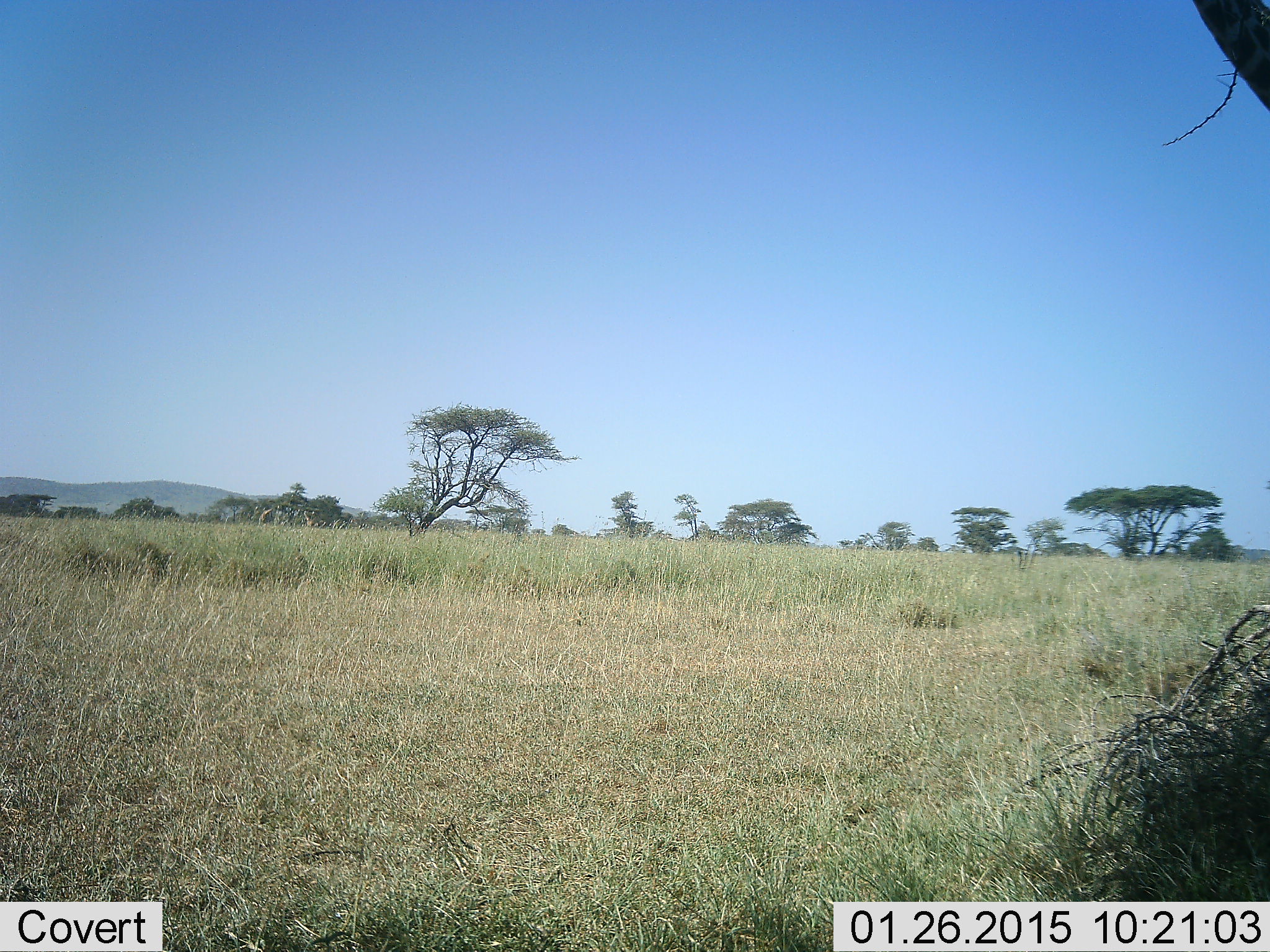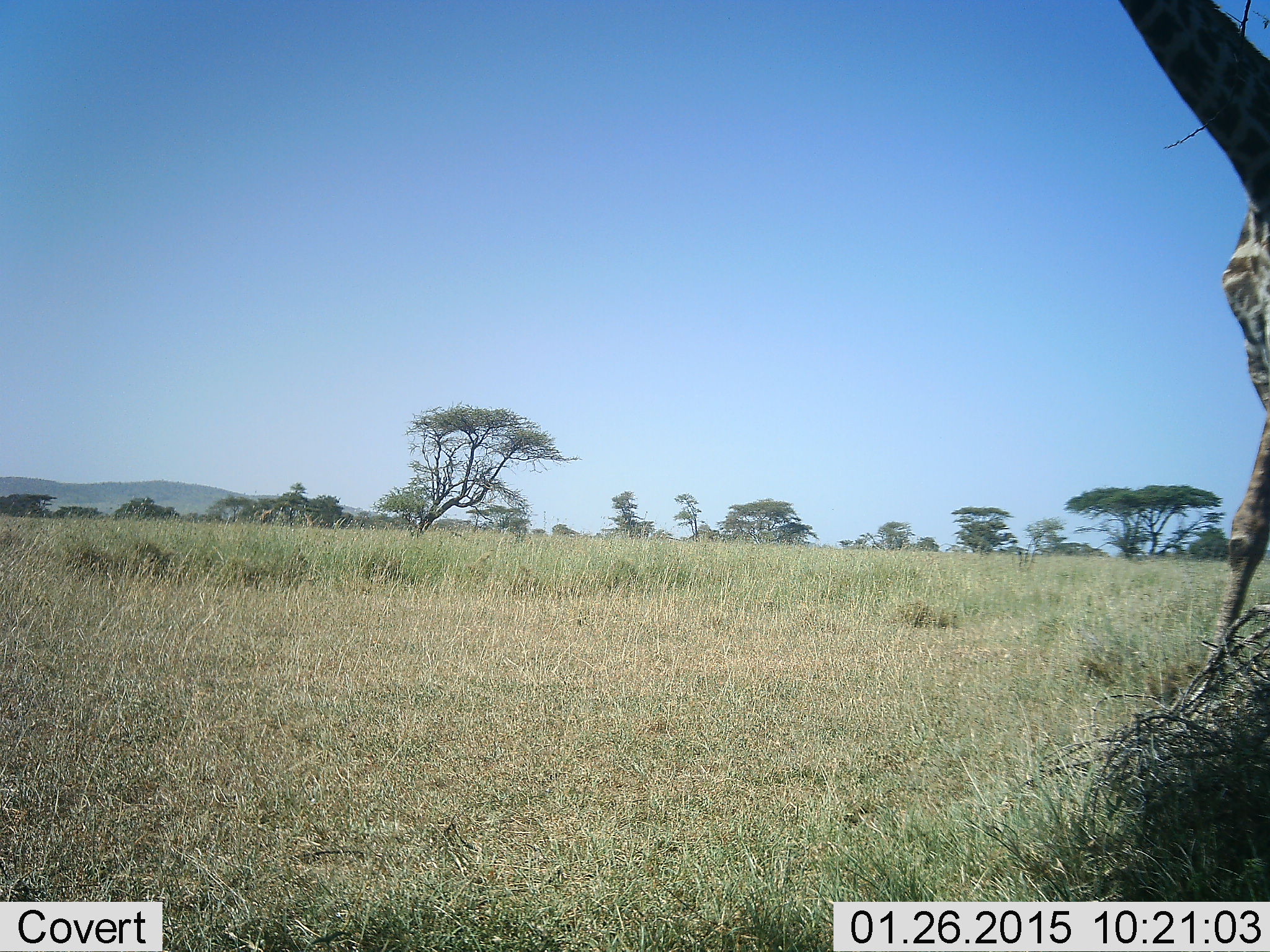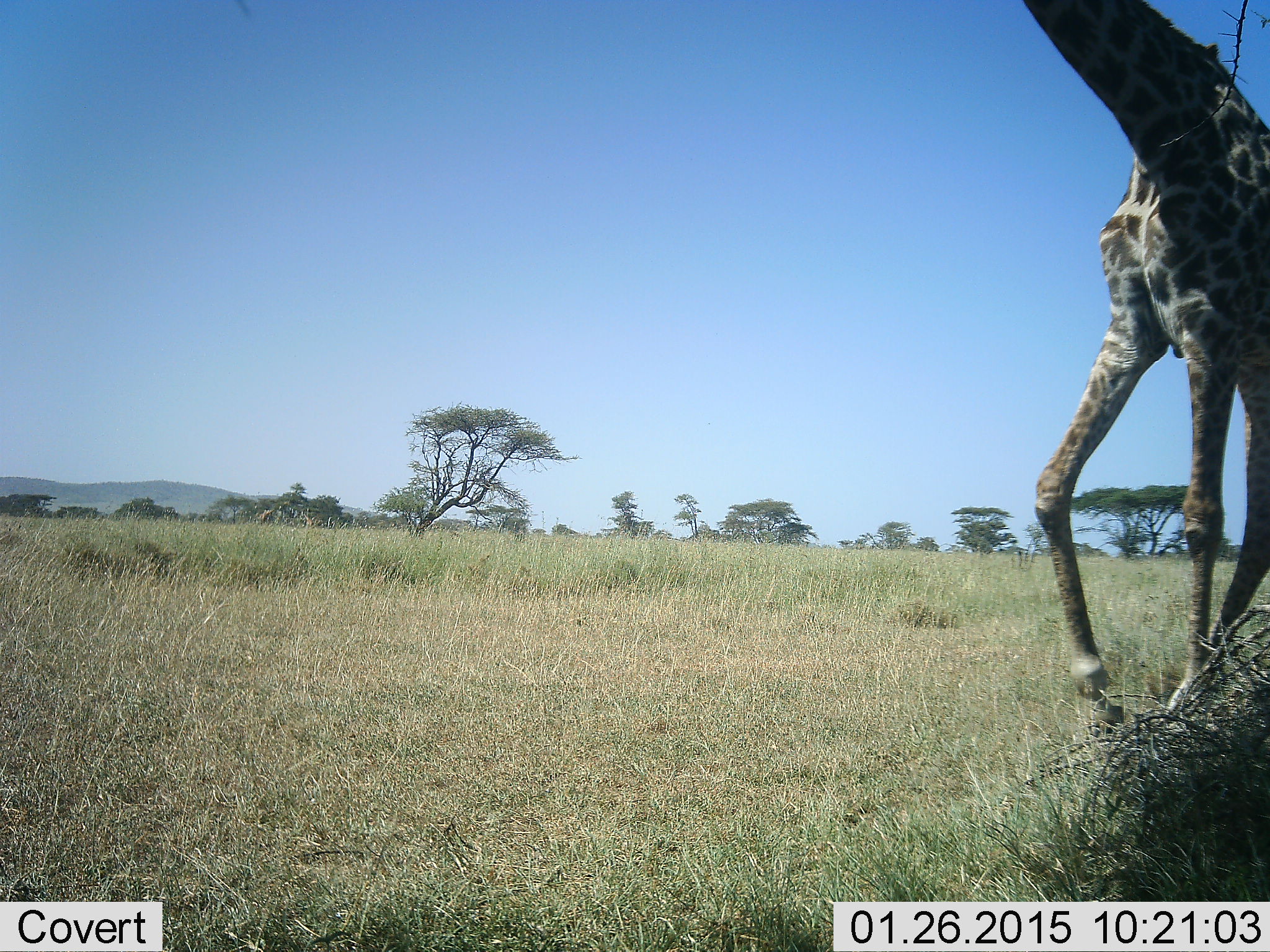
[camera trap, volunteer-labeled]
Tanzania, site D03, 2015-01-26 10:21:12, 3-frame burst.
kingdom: Animalia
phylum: Chordata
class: Mammalia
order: Artiodactyla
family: Giraffidae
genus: Giraffa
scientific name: Giraffa camelopardalis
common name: giraffe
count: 1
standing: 10%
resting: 0%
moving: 90%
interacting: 0%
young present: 0%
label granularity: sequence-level